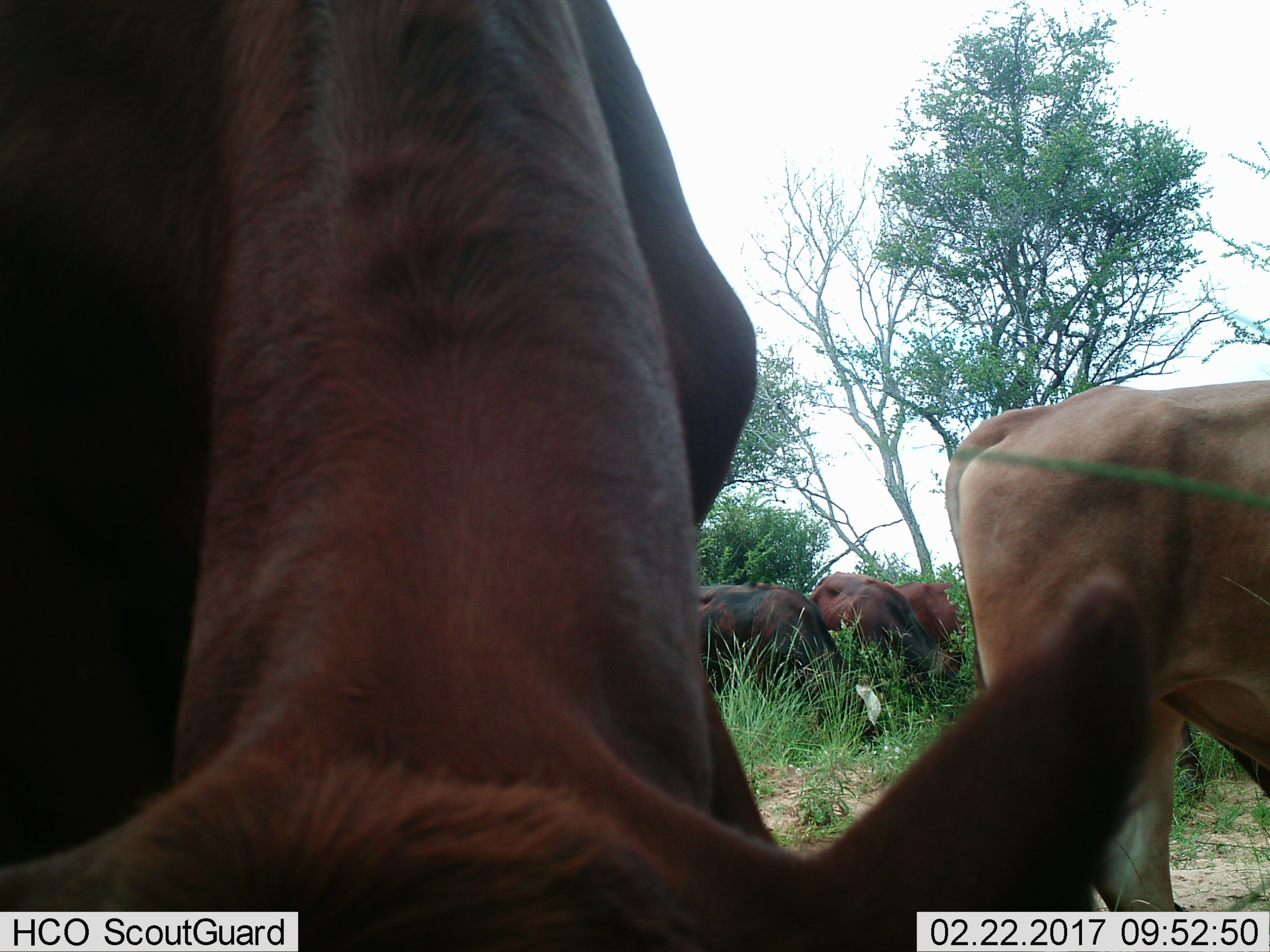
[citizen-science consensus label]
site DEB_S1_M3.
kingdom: Animalia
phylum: Chordata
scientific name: Vertebrata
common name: domestic animal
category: domesticanimal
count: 6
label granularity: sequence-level